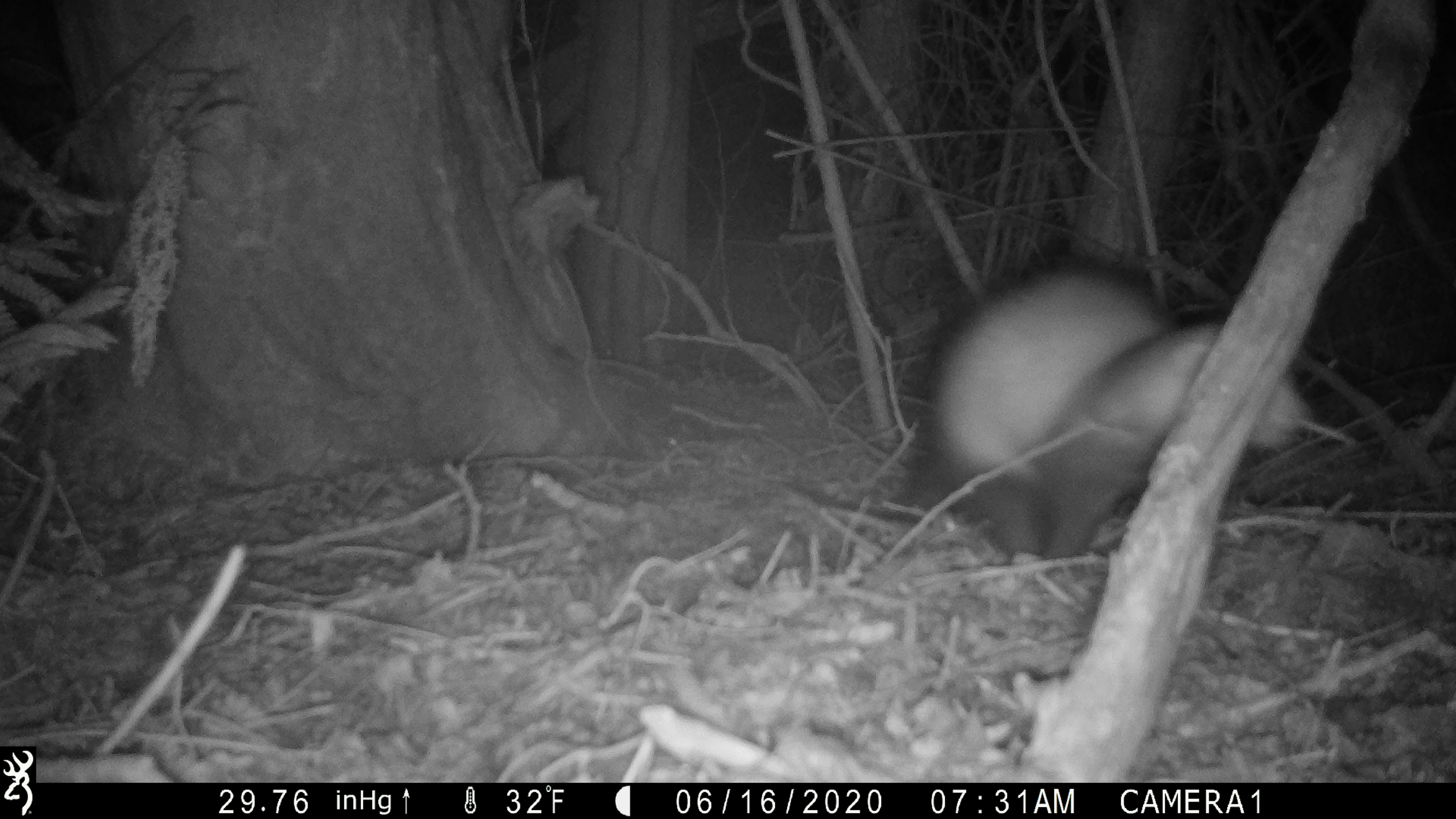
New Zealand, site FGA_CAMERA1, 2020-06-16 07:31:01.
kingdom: Animalia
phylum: Chordata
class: Mammalia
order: Carnivora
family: Mustelidae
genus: Mustela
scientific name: Mustela furo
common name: ferret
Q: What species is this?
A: Ferret (Mustela furo).